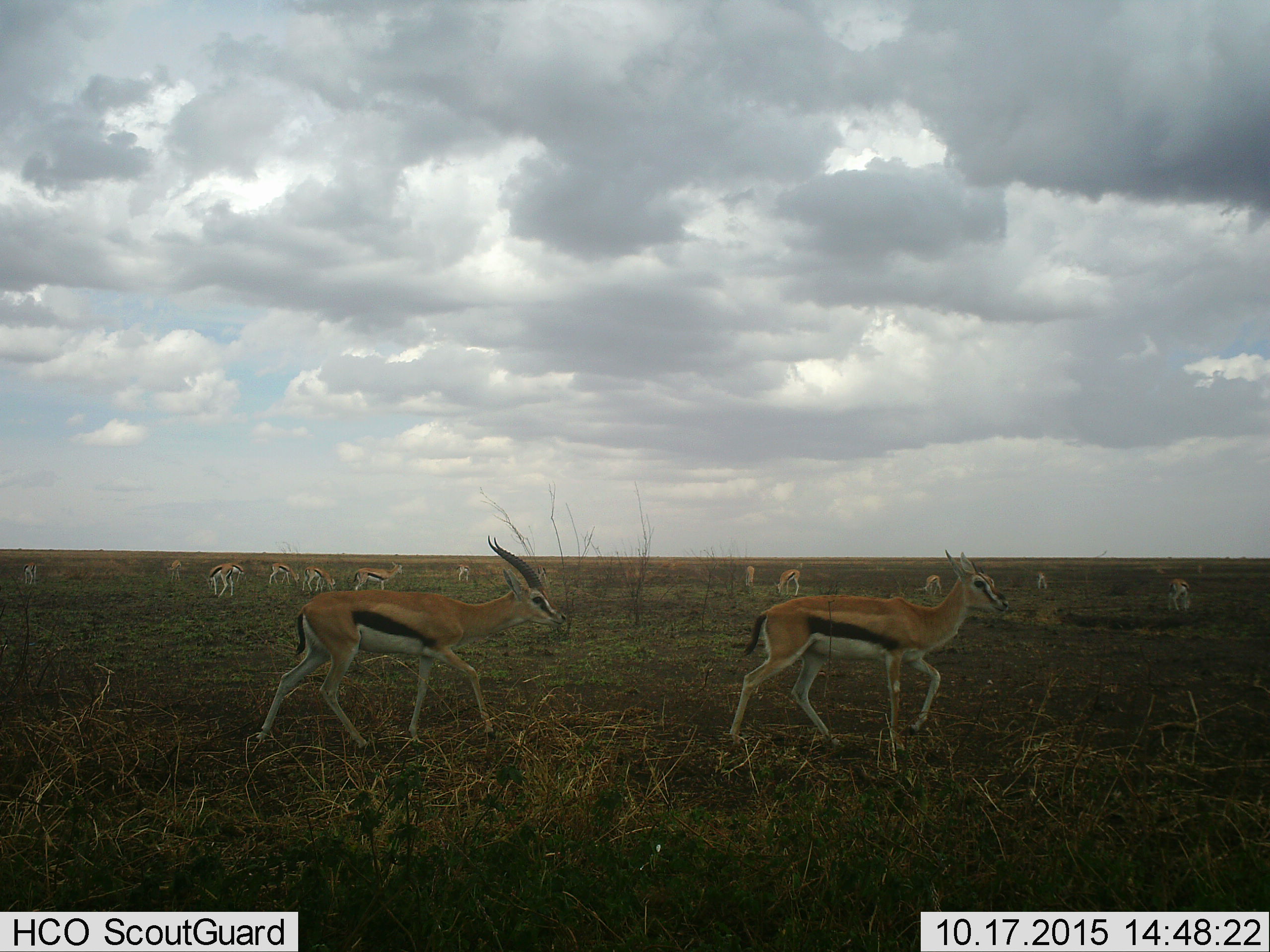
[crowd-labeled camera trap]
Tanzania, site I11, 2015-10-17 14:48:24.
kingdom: Animalia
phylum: Chordata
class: Mammalia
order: Artiodactyla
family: Bovidae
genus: Eudorcas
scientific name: Eudorcas thomsonii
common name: thomson's gazelle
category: gazellethomsons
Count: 11-50.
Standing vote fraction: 100%.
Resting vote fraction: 0%.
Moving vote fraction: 100%.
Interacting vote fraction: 0%.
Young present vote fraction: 0%.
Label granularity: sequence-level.